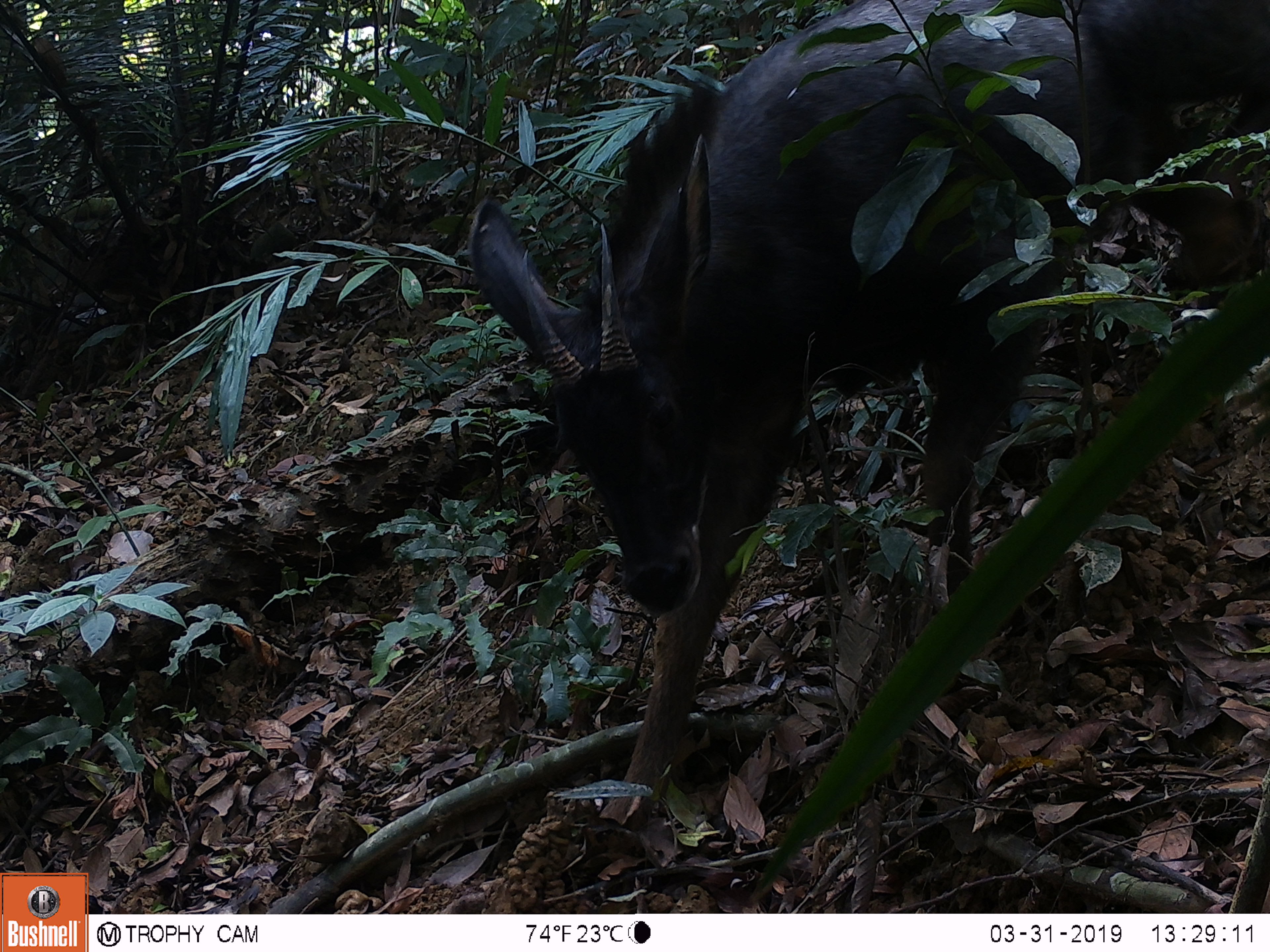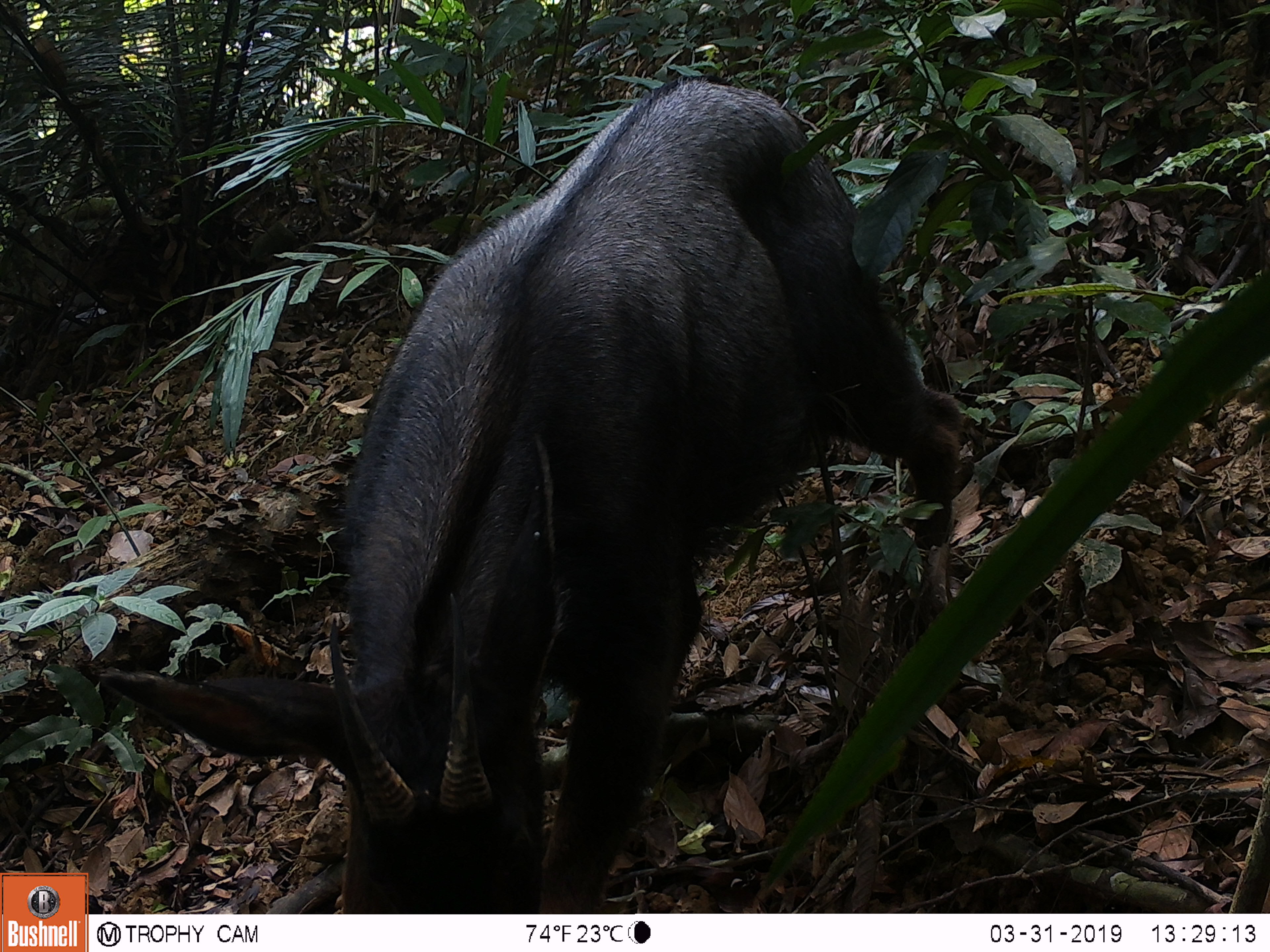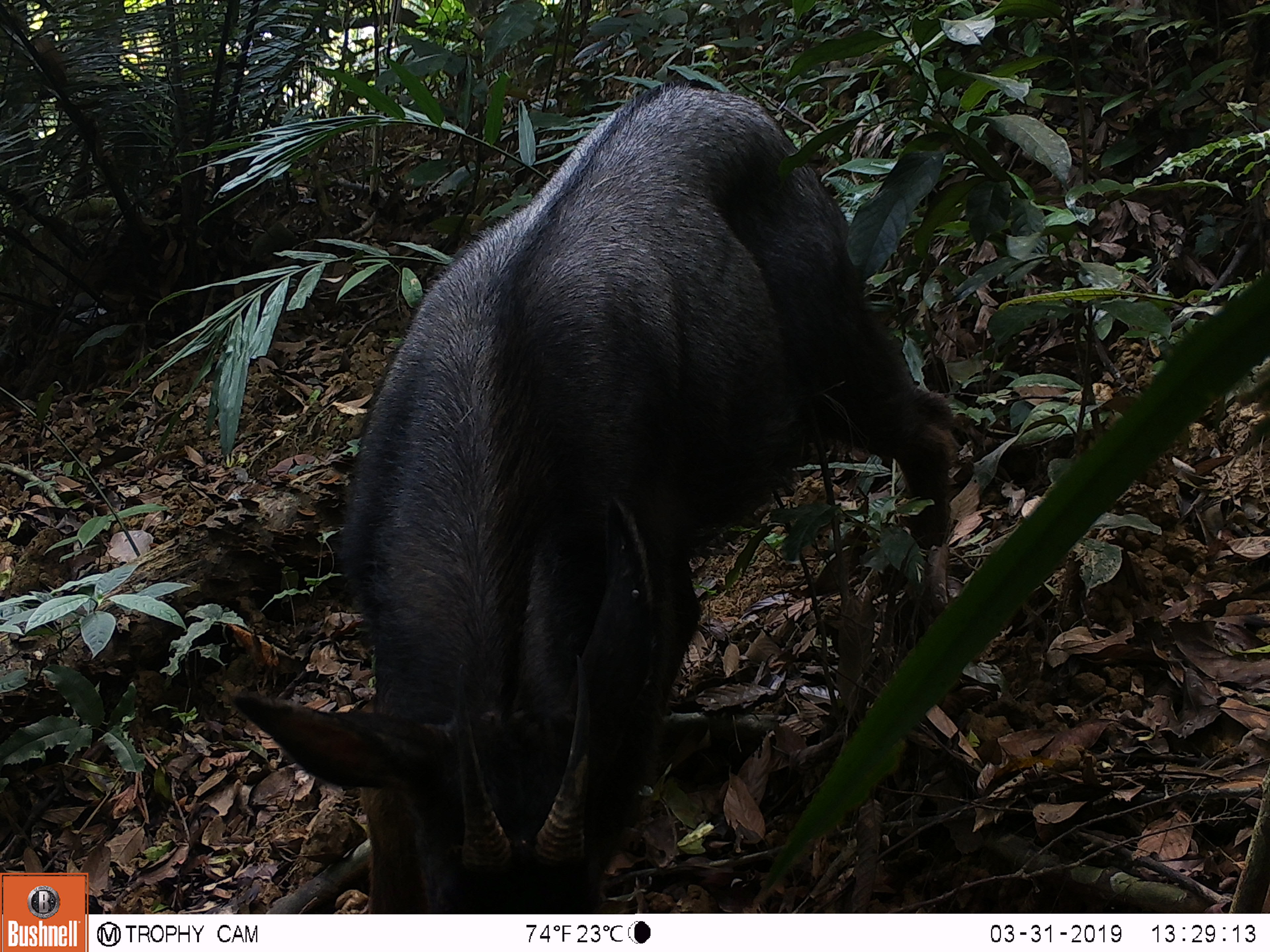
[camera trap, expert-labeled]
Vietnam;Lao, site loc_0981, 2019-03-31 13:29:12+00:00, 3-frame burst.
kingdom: Animalia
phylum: Chordata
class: Mammalia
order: Artiodactyla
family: Bovidae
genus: Capricornis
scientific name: Capricornis sumatraensis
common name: chinese serow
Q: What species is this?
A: Chinese serow (Capricornis sumatraensis).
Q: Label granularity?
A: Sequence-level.